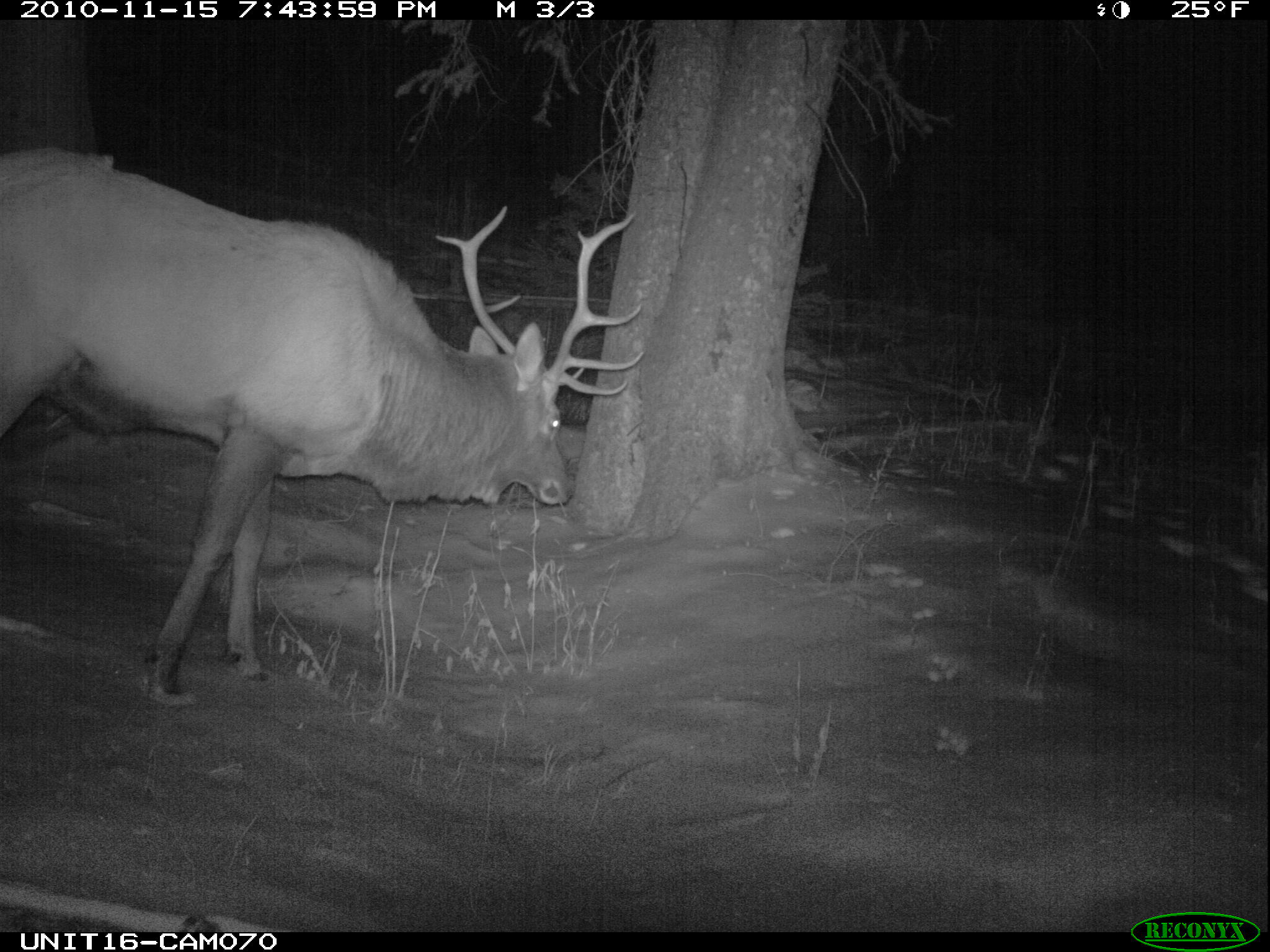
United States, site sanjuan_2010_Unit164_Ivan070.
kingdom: Animalia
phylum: Chordata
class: Mammalia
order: Artiodactyla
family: Cervidae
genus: Cervus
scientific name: Cervus elaphus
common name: red deer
Cervus elaphus (red deer).